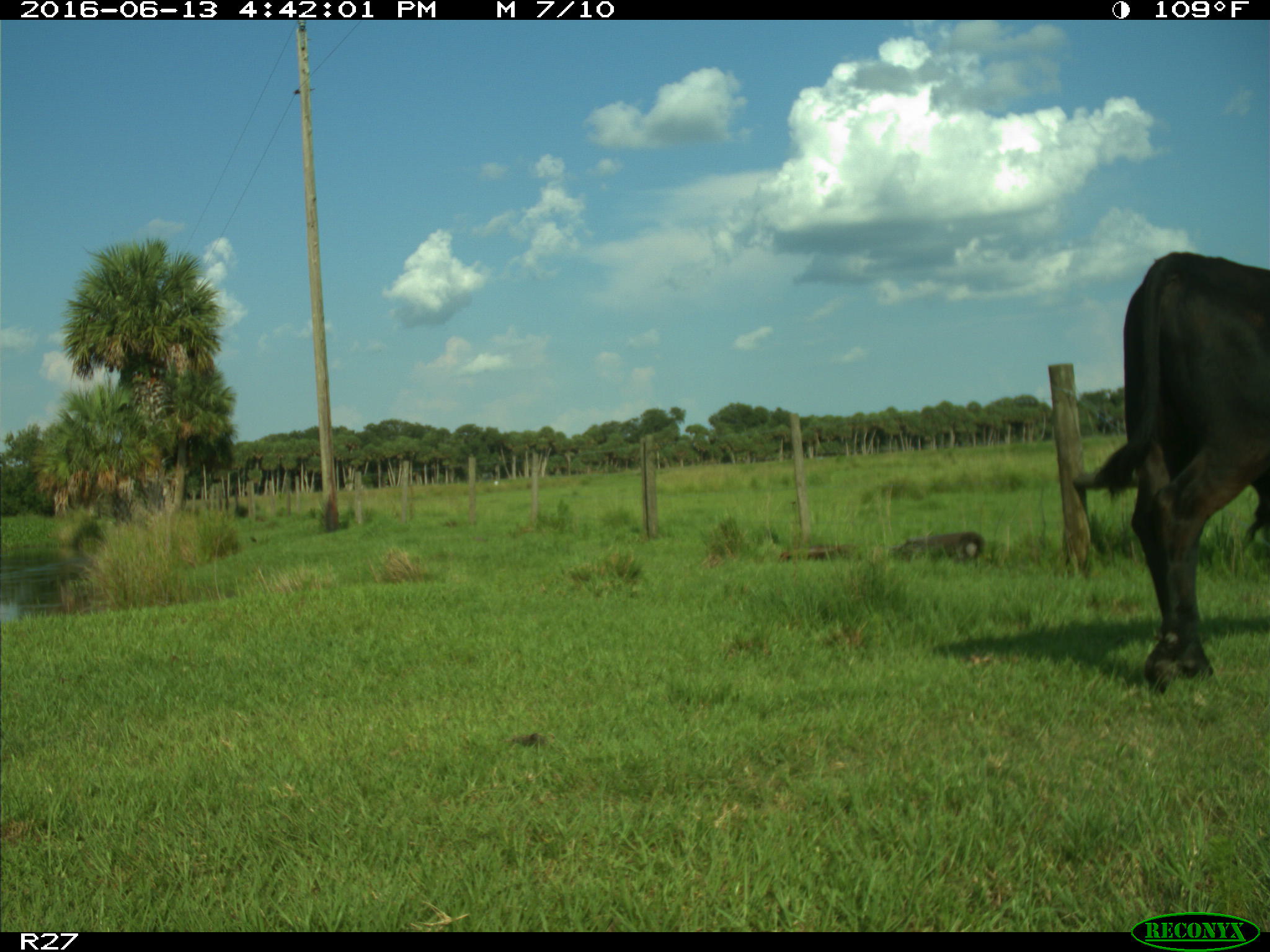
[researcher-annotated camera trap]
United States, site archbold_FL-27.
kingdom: Animalia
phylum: Chordata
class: Mammalia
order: Artiodactyla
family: Bovidae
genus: Bos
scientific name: Bos taurus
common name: domestic cow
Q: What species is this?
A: Bos taurus (domestic cow).